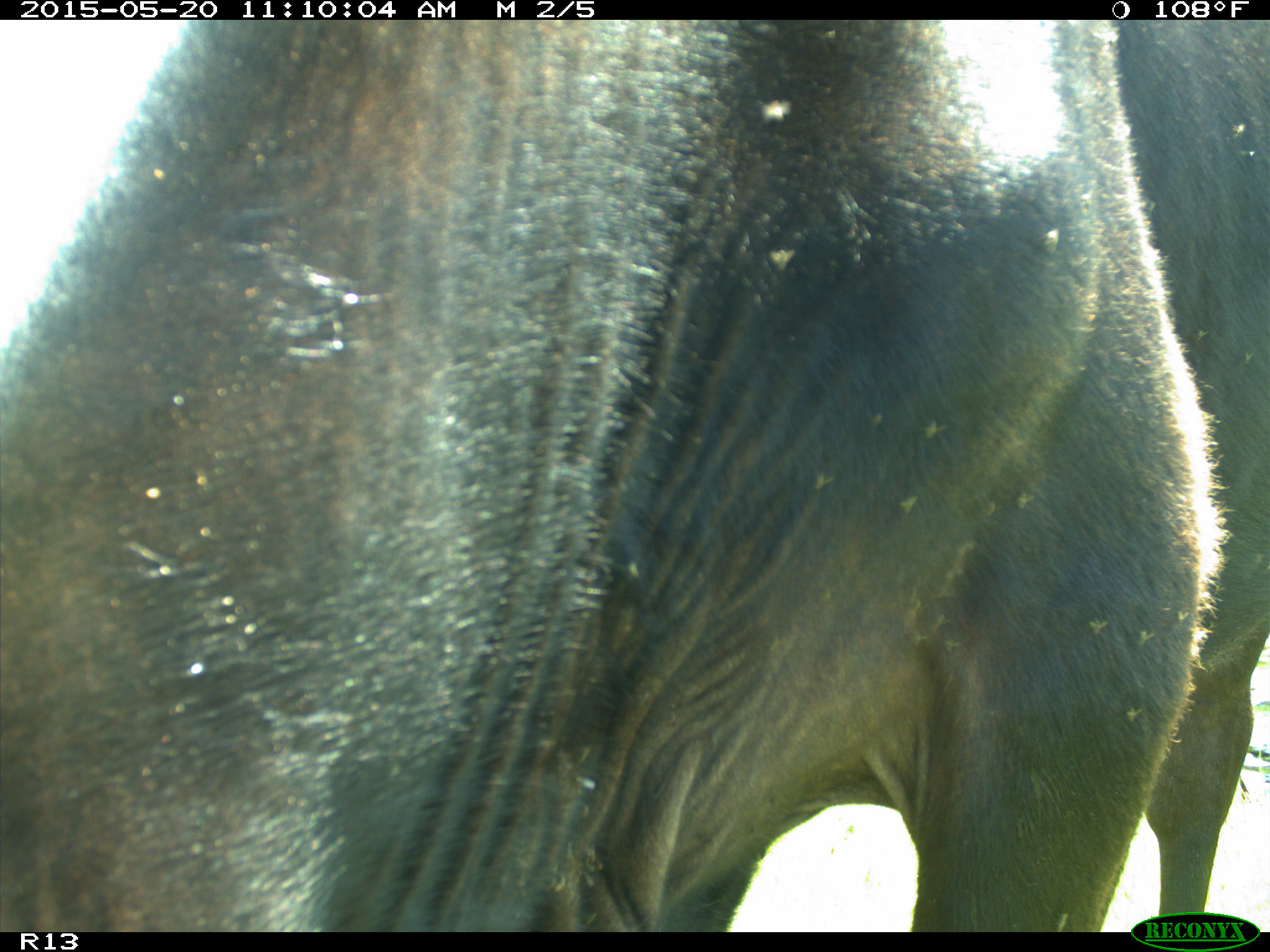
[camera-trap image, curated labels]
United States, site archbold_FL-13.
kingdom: Animalia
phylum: Chordata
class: Mammalia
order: Artiodactyla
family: Bovidae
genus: Bos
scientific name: Bos taurus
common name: domestic cow